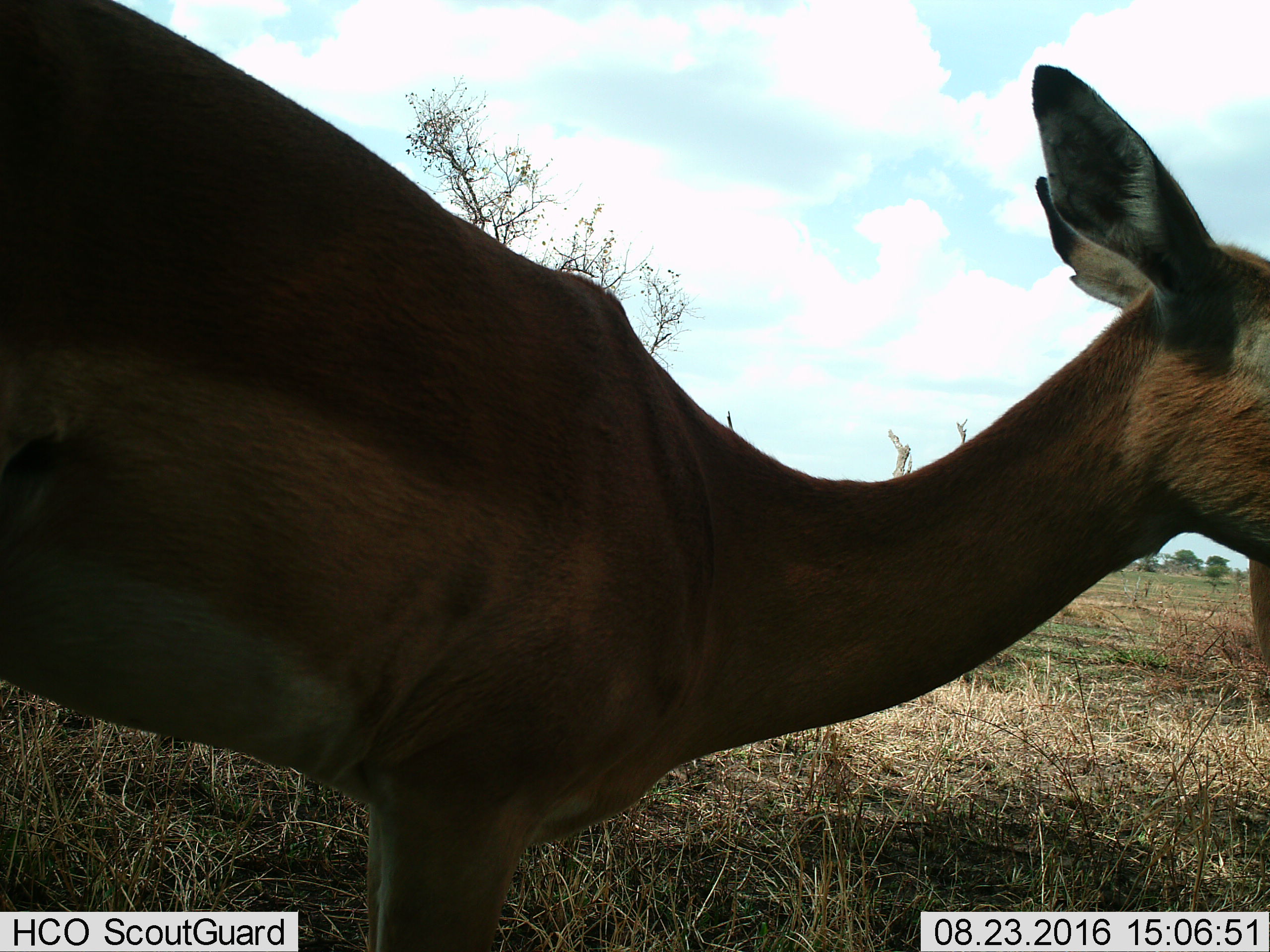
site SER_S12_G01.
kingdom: Animalia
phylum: Chordata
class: Mammalia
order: Artiodactyla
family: Bovidae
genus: Aepyceros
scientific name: Aepyceros melampus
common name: impala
Impala (Aepyceros melampus), count 2. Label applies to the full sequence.